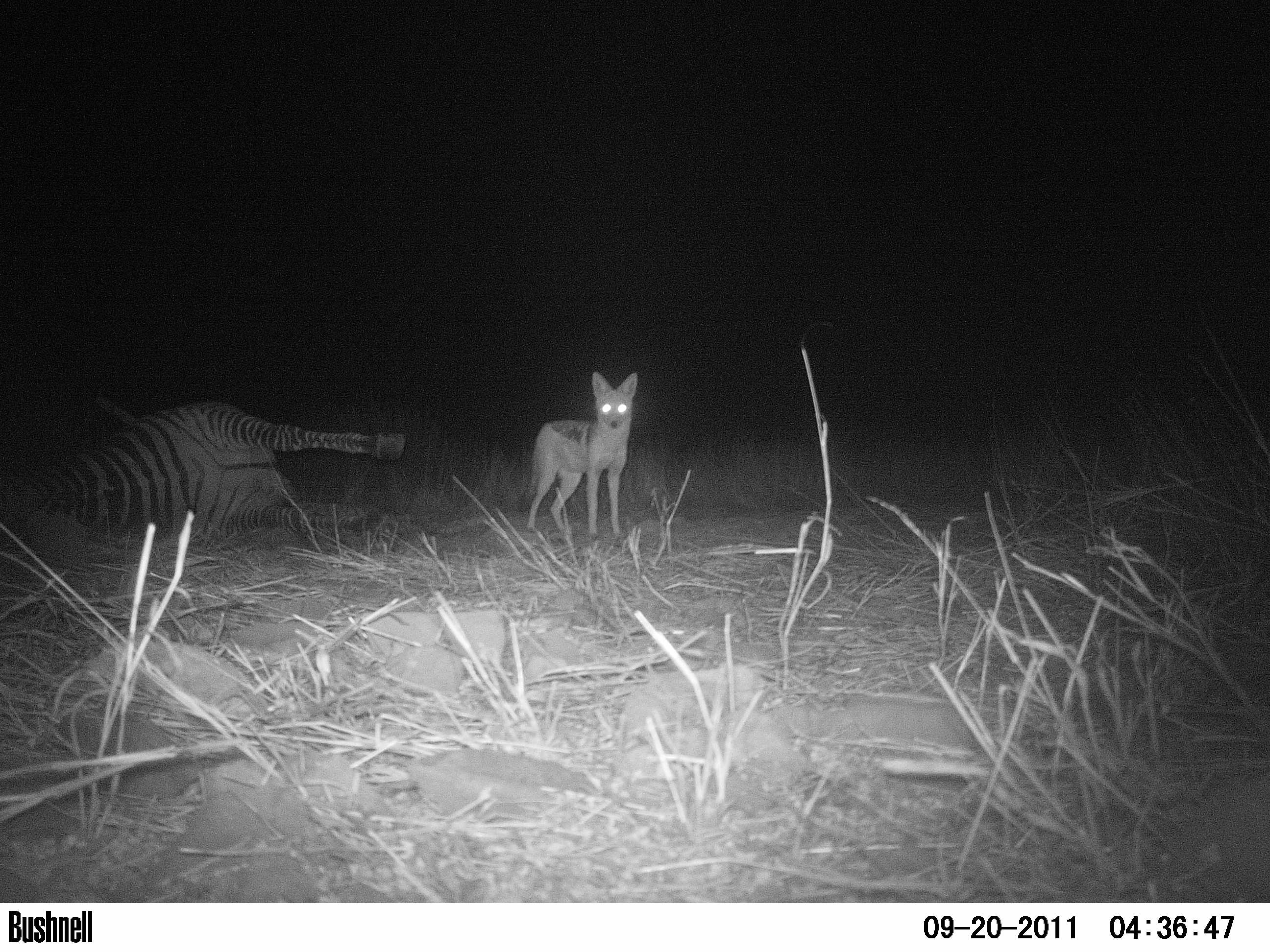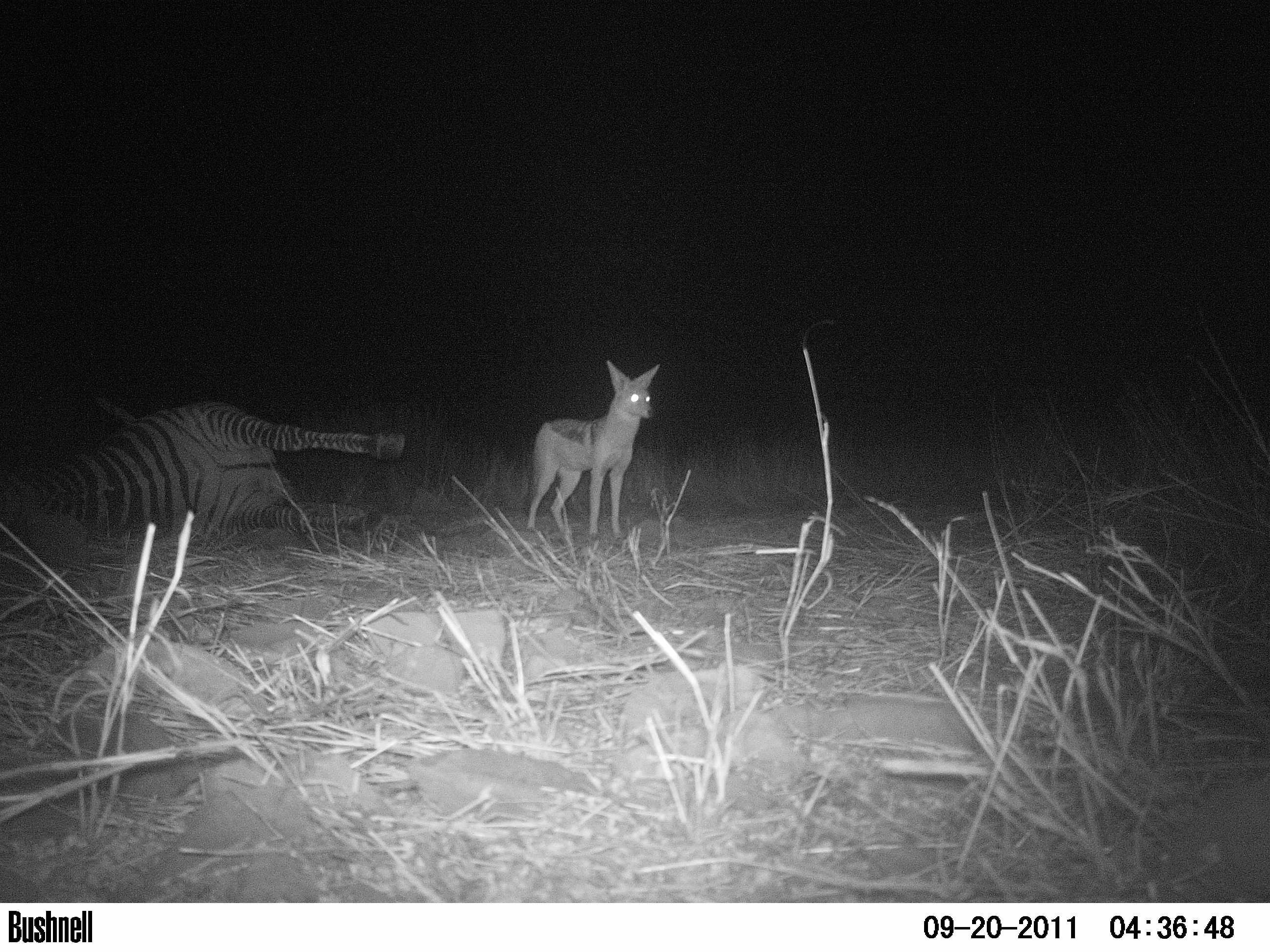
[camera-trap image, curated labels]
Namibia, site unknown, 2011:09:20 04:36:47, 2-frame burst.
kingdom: Animalia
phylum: Chordata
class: Mammalia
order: Carnivora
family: Canidae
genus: Lupulella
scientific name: Lupulella mesomelas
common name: black-backed jackal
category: canis mesomelas